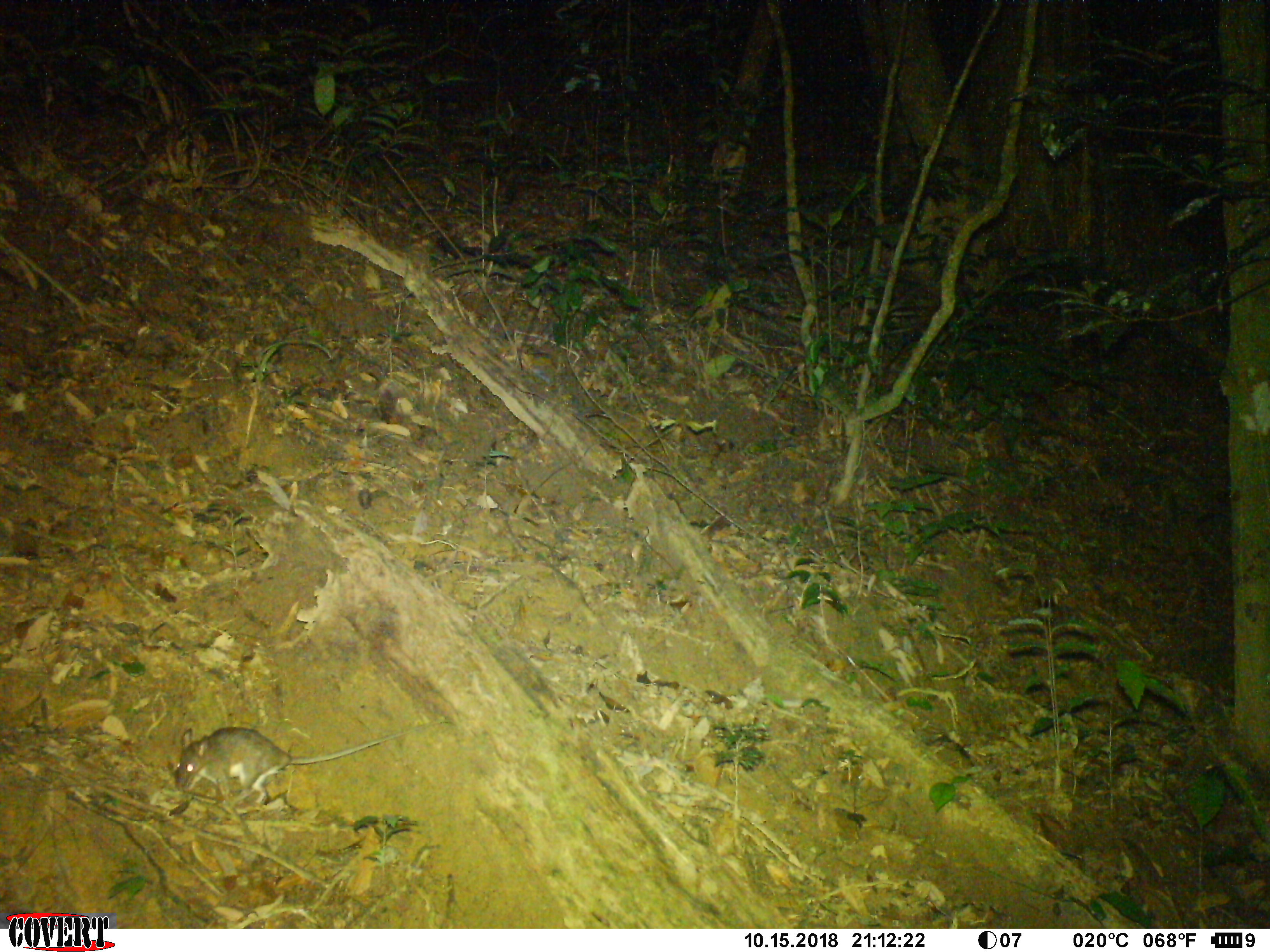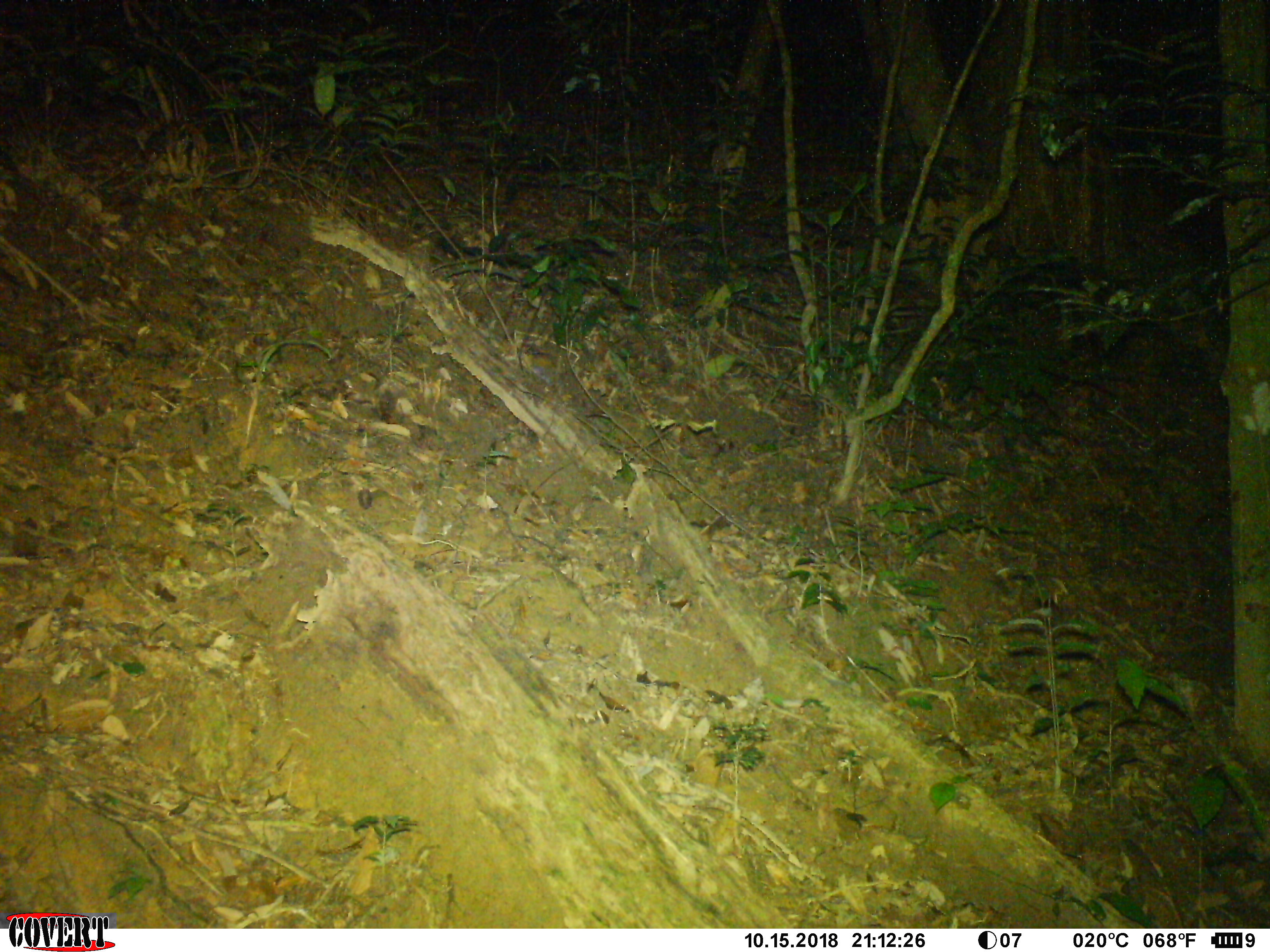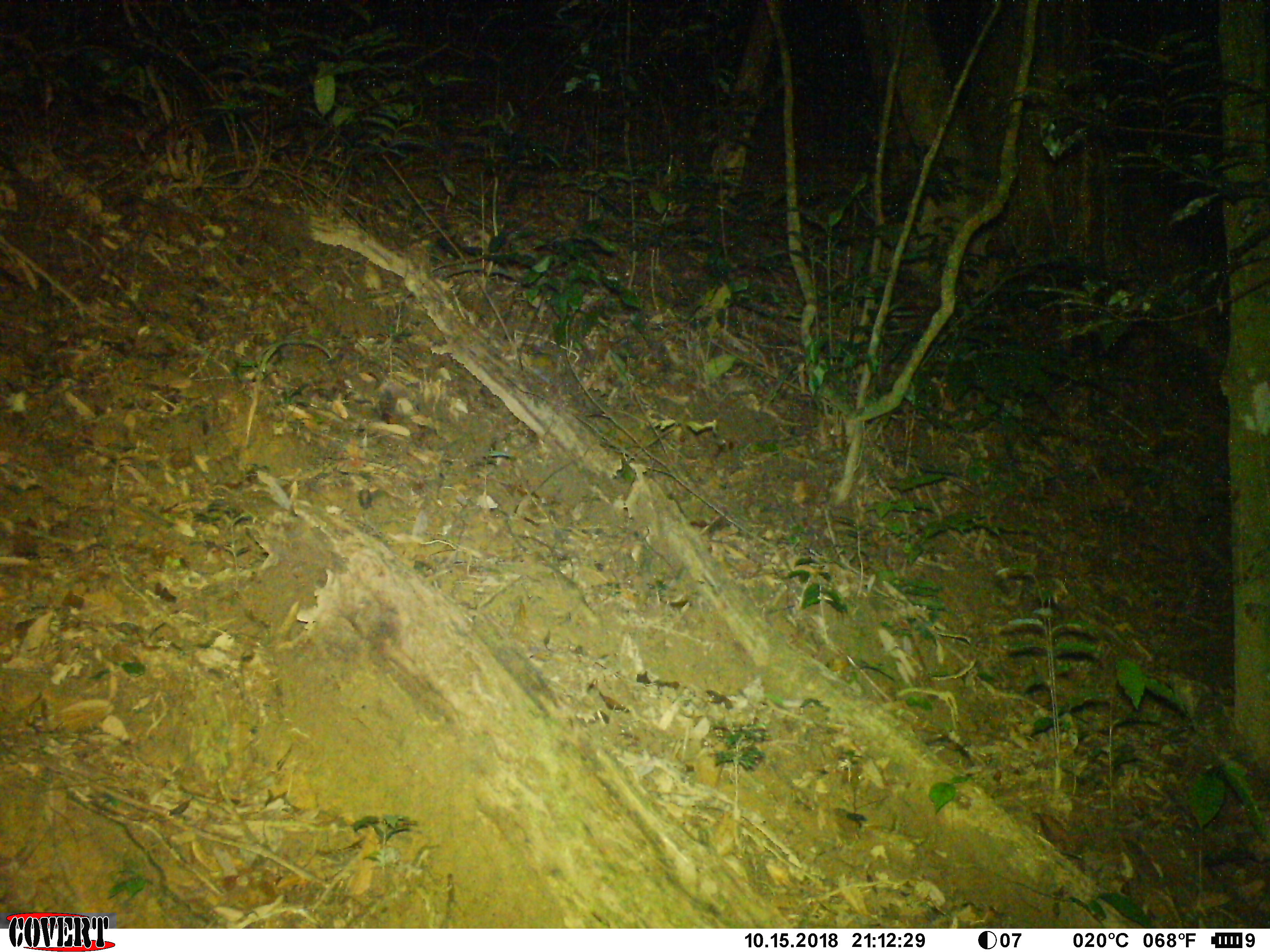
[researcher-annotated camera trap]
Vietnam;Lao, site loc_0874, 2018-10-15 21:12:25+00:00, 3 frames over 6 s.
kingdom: Animalia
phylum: Chordata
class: Mammalia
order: Rodentia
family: Muridae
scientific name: Muridae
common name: old-world mice and rats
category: unidentified murid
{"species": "unidentified murid (old-world mice and rats) (Muridae)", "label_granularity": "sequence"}